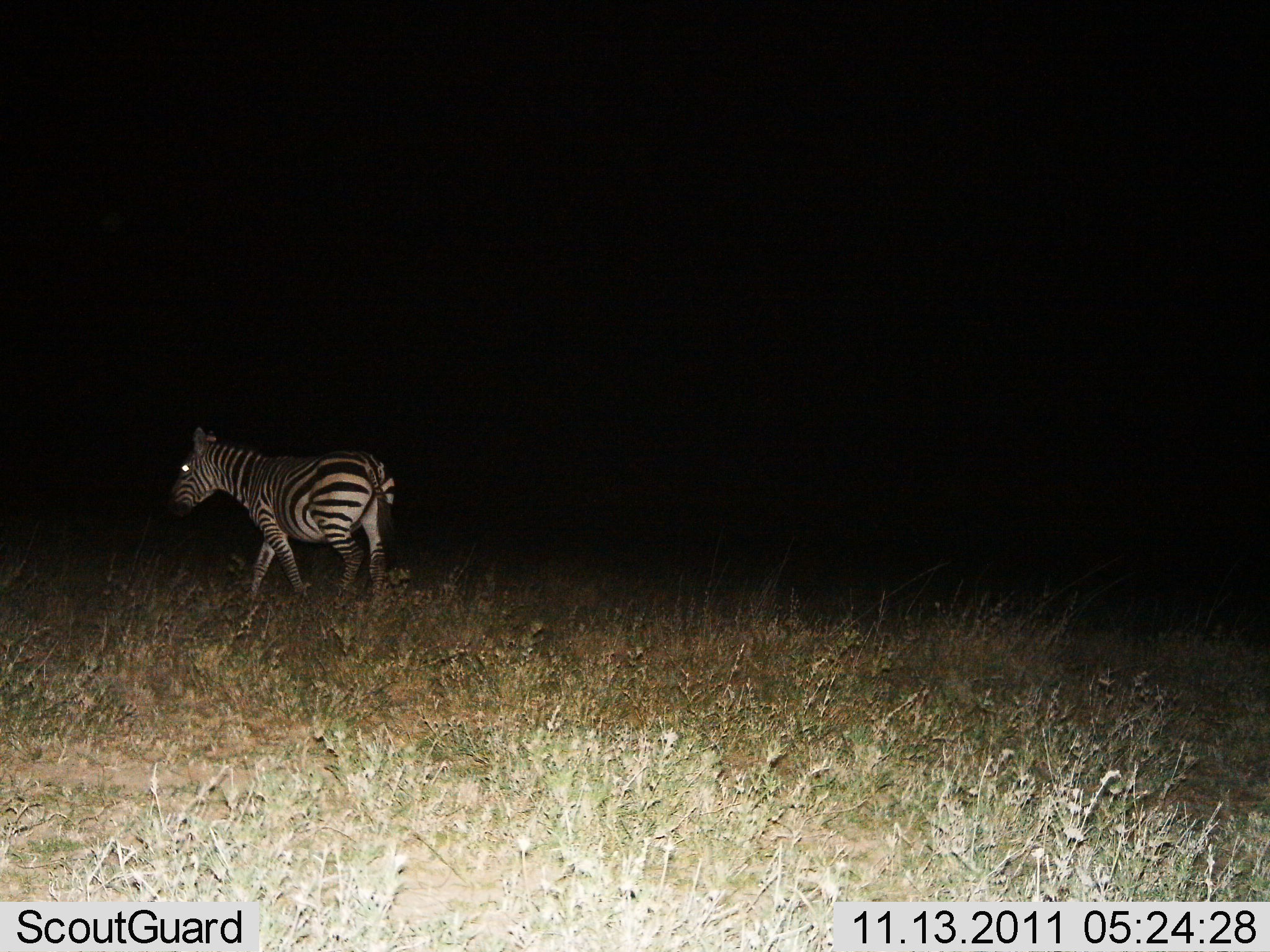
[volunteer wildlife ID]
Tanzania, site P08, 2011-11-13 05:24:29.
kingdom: Animalia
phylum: Chordata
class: Mammalia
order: Perissodactyla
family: Equidae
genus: Equus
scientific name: Equus quagga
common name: plains zebra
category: zebra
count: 1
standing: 25%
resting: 0%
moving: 83%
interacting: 0%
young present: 0%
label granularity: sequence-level